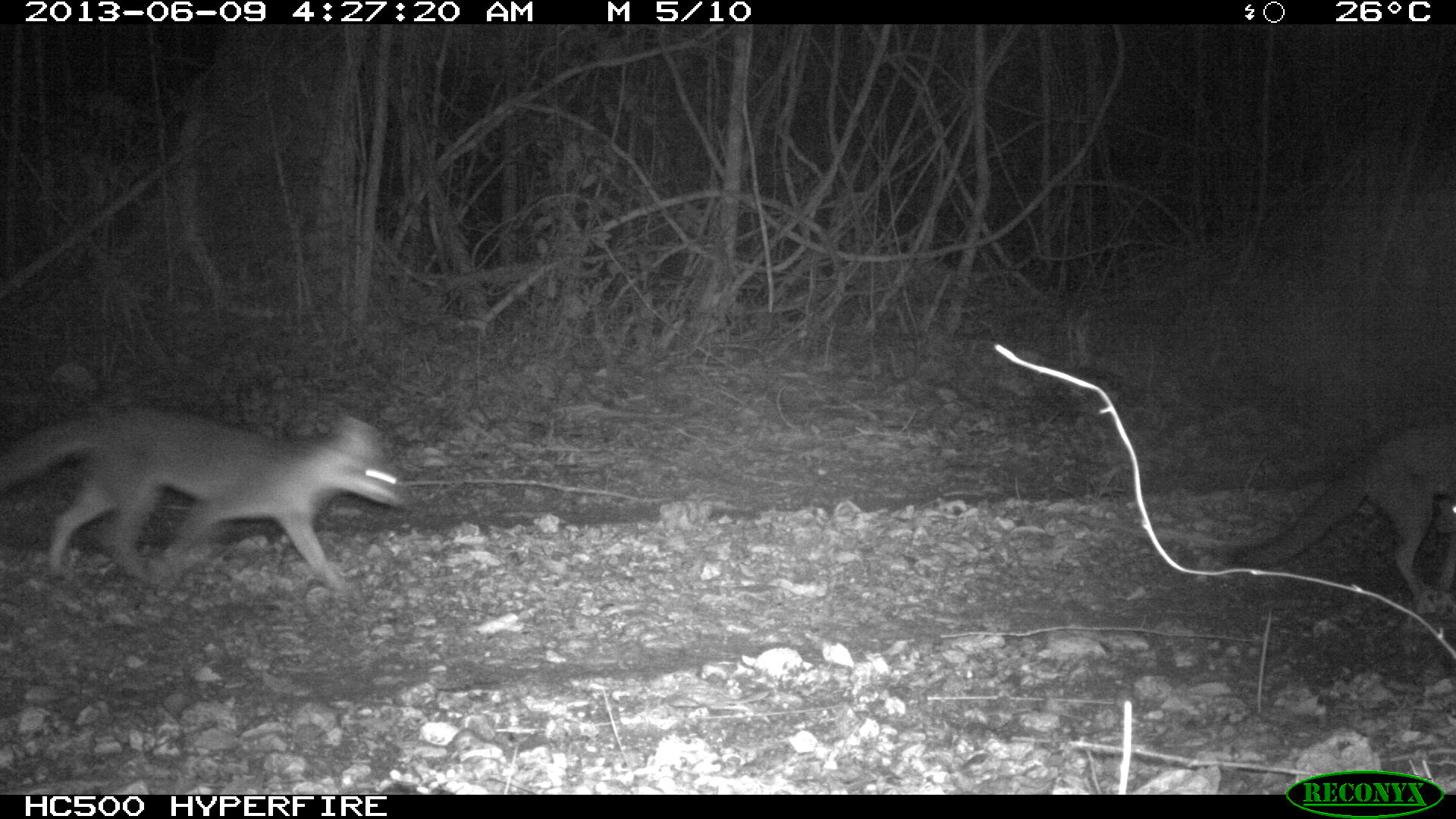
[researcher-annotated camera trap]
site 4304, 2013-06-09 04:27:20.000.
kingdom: Animalia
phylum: Chordata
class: Mammalia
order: Carnivora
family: Canidae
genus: Urocyon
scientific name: Urocyon cinereoargenteus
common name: gray fox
Urocyon cinereoargenteus (gray fox), count 2.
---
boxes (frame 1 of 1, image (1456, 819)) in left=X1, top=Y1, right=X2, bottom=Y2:
urocyon cinereoargenteus: left=0, top=403, right=398, bottom=590; left=1230, top=419, right=1456, bottom=613